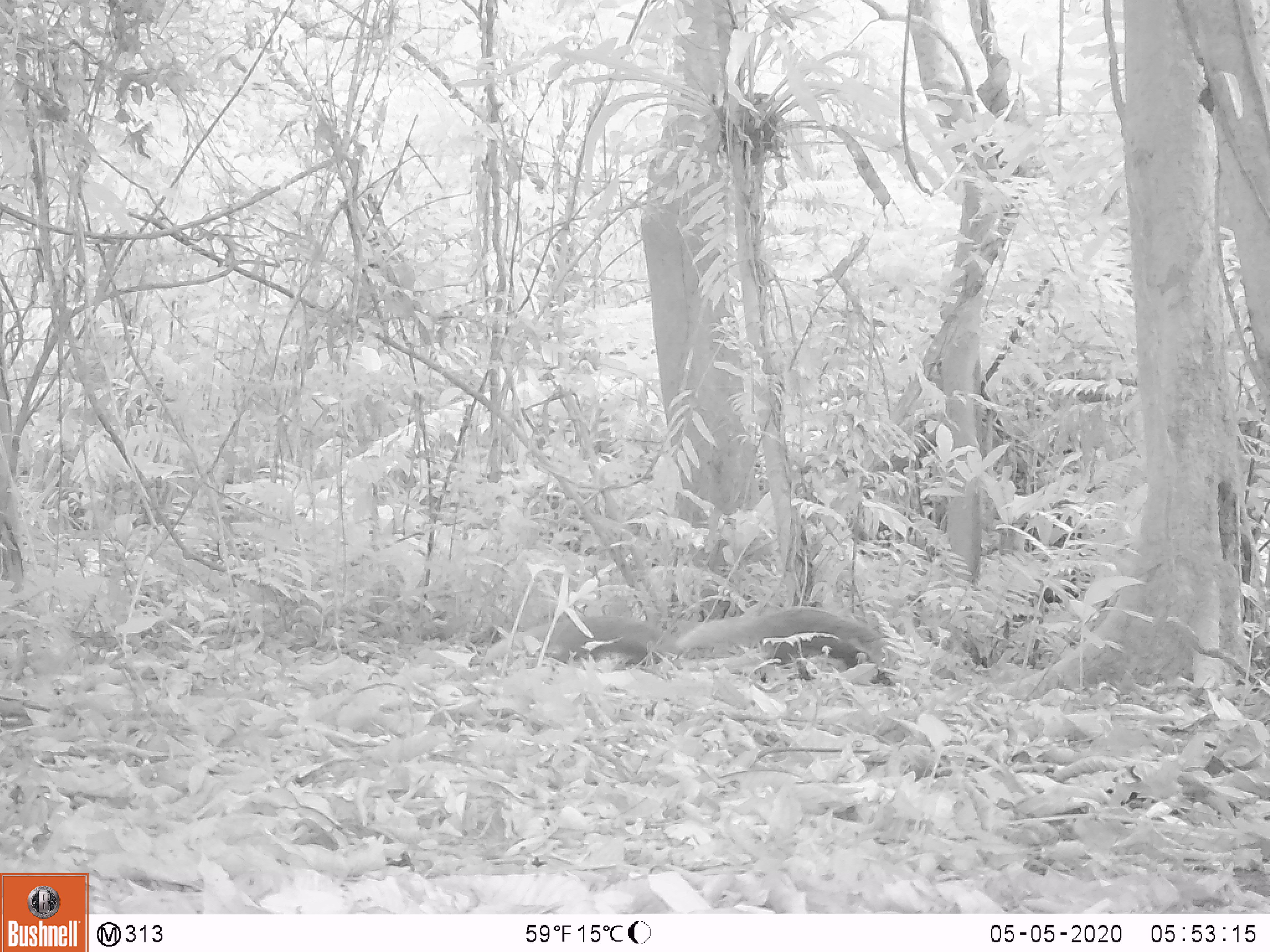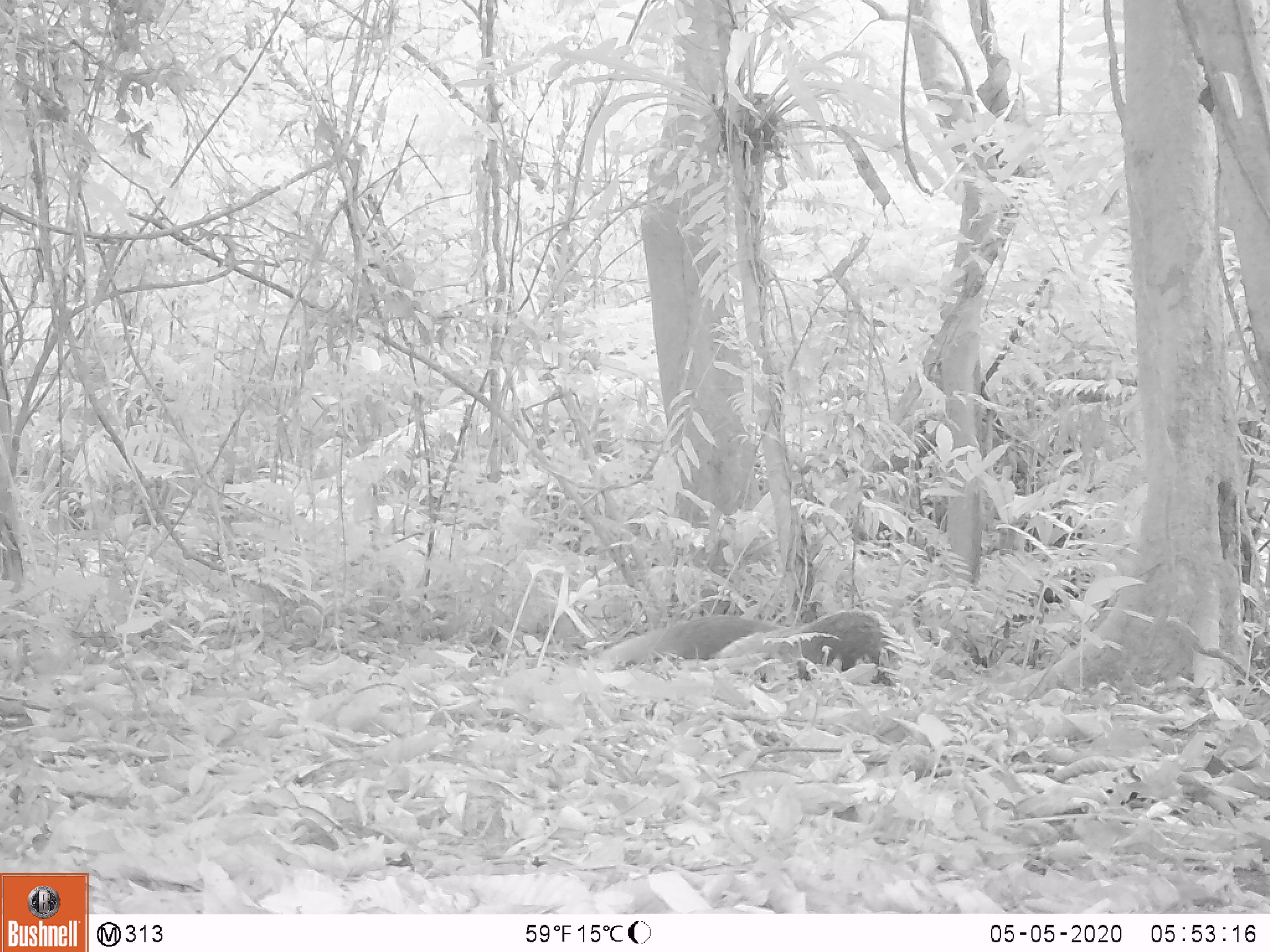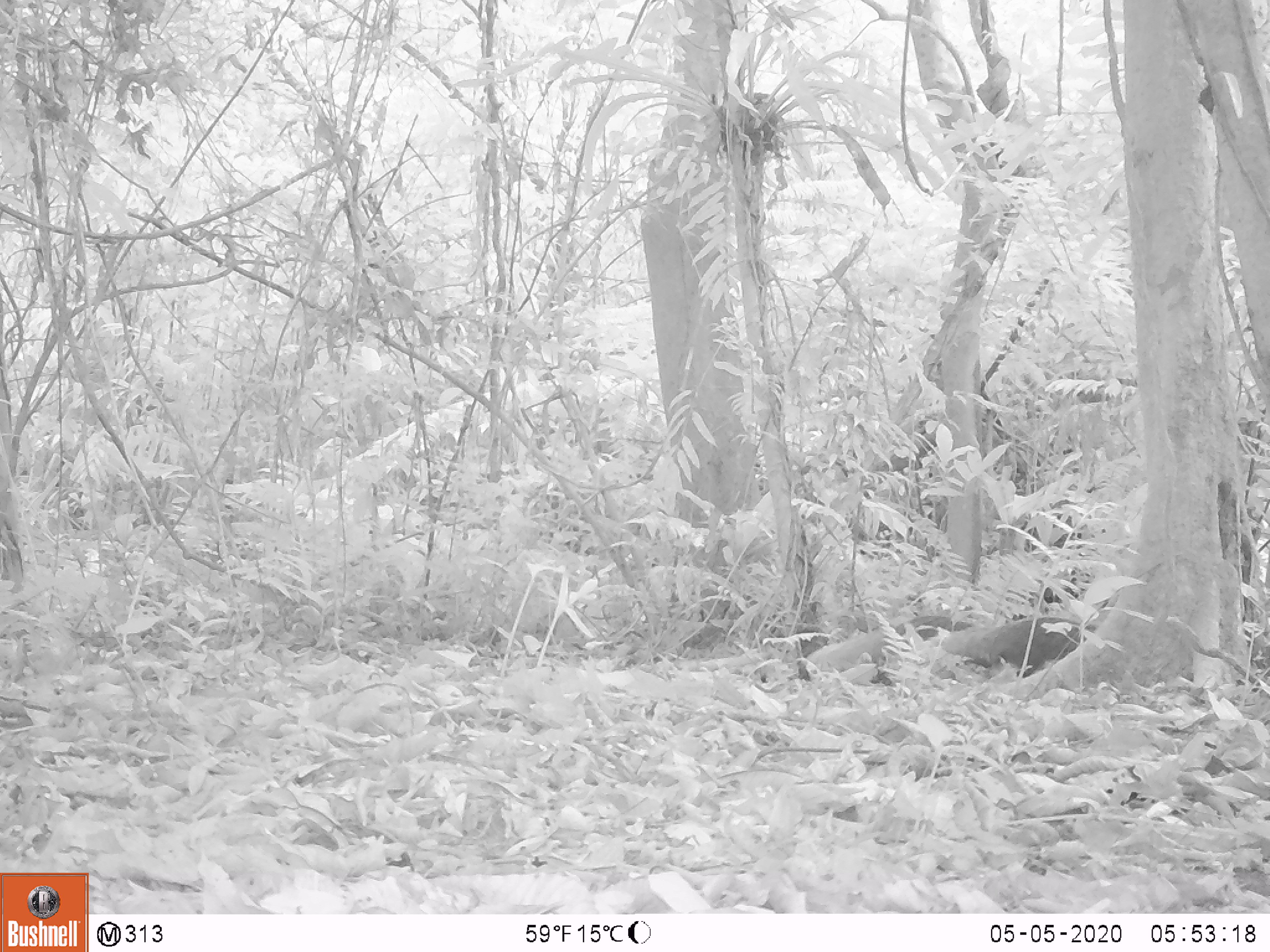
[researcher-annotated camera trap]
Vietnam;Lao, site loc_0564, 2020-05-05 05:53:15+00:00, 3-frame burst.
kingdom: Animalia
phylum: Chordata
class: Mammalia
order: Carnivora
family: Herpestidae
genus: Urva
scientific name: Urva urva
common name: crab-eating mongoose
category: crab eating mongoose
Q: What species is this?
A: Crab eating mongoose (crab-eating mongoose) (Urva urva).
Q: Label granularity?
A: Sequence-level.